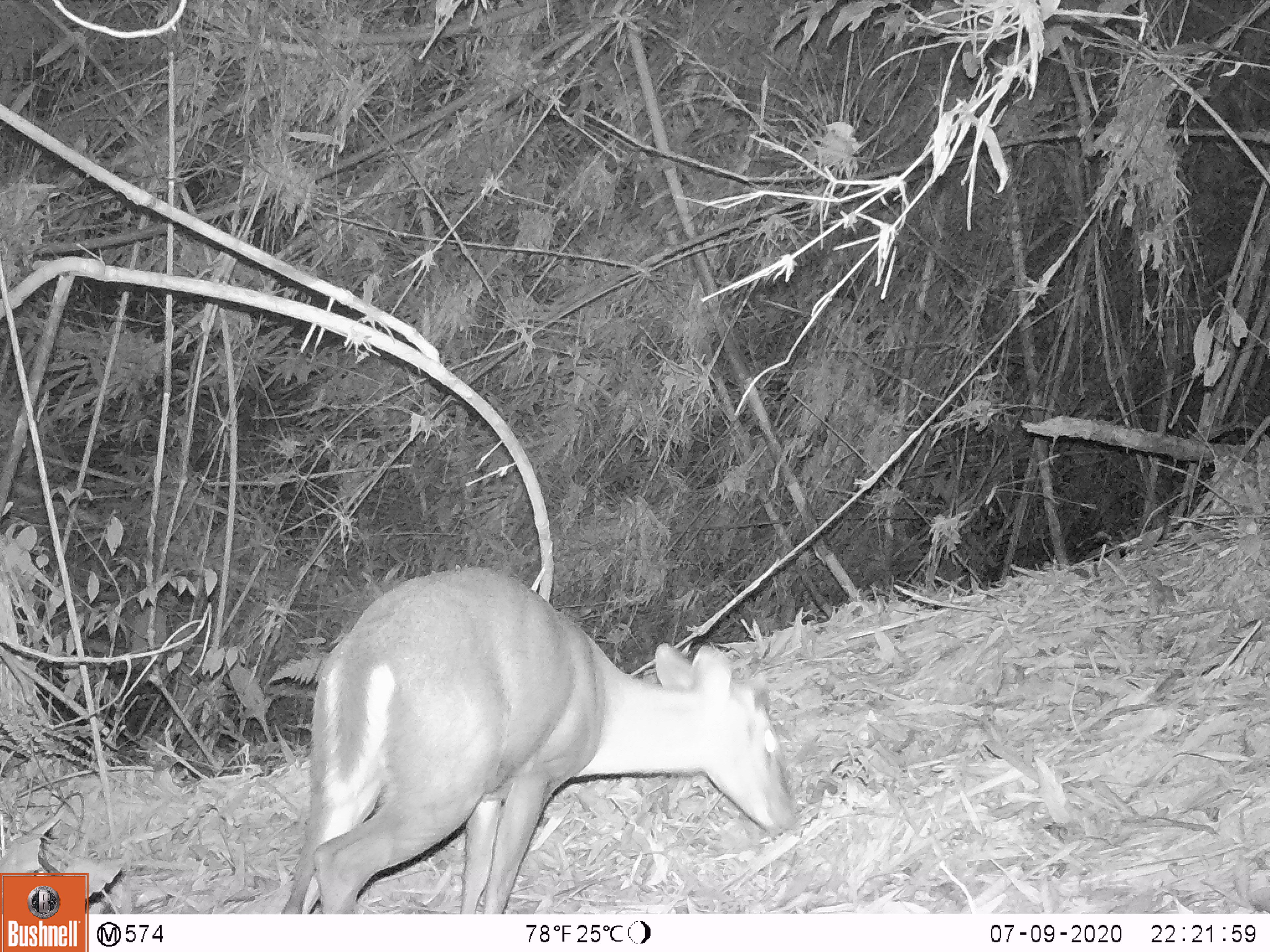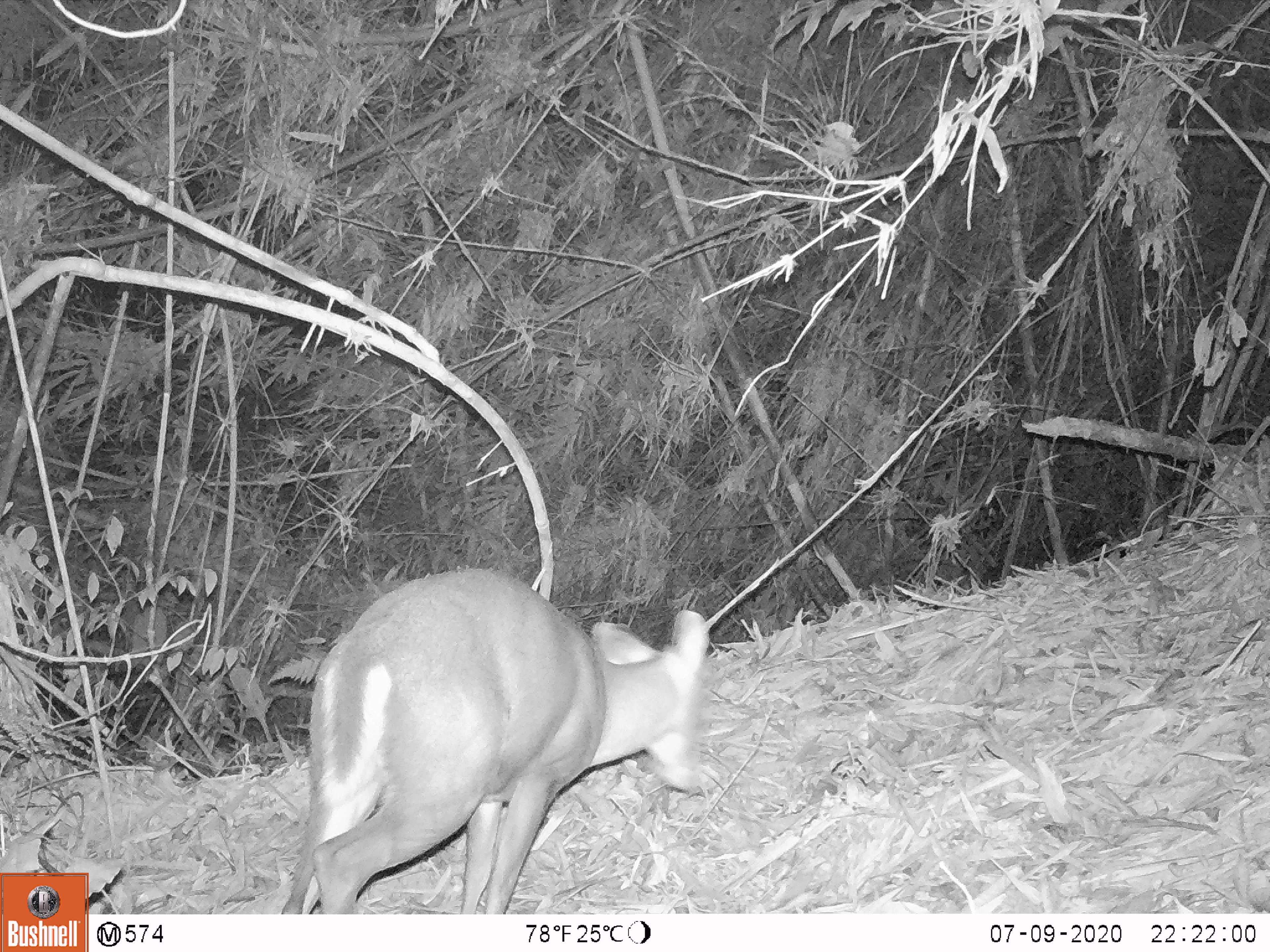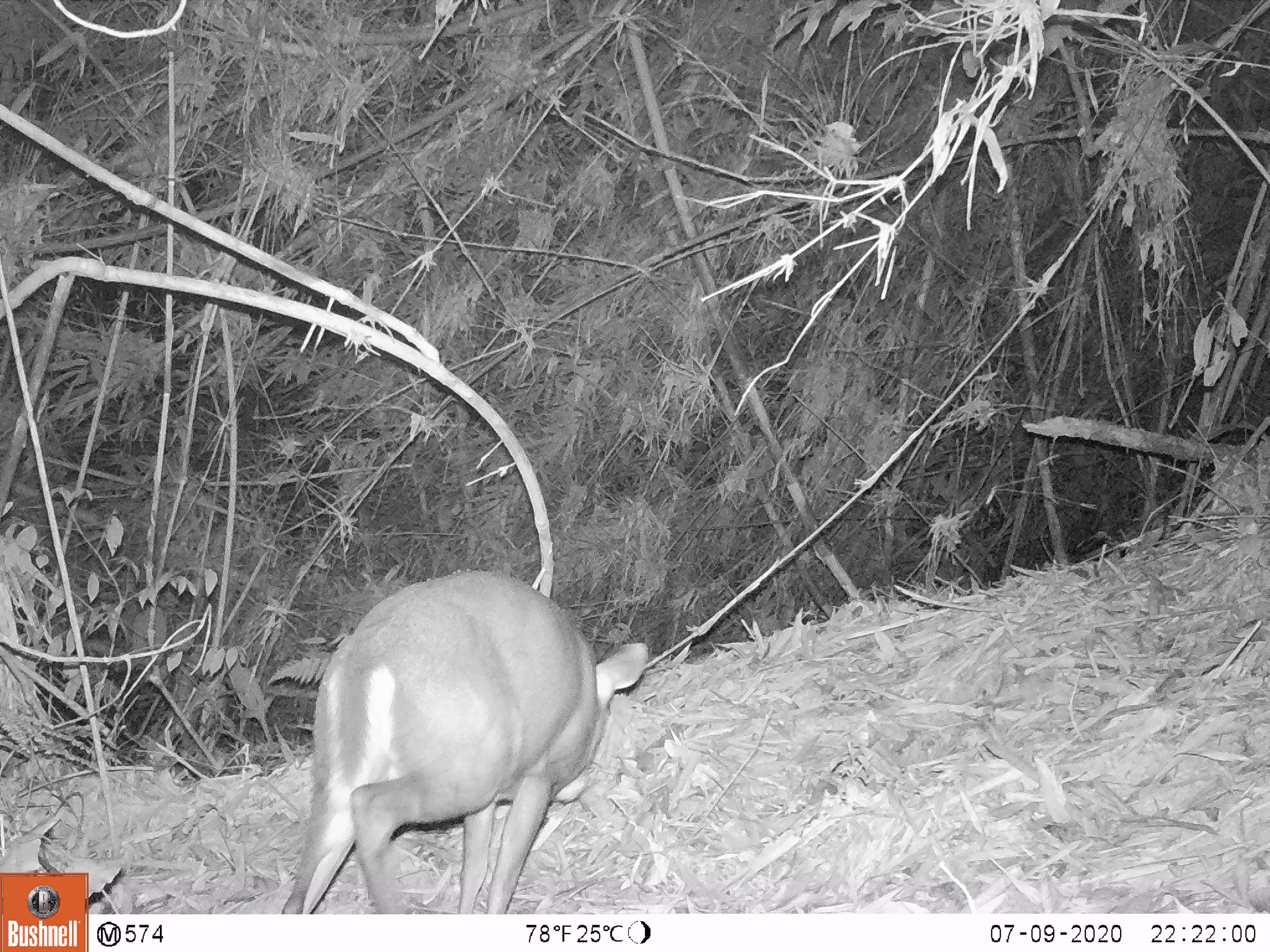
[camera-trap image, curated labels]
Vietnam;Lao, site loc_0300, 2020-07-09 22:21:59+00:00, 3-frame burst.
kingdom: Animalia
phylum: Chordata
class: Mammalia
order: Artiodactyla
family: Cervidae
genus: Muntiacus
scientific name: Muntiacus rooseveltorum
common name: roosevelt's muntjac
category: roosevelts muntjac group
Roosevelts muntjac group (roosevelt's muntjac) (Muntiacus rooseveltorum). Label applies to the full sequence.